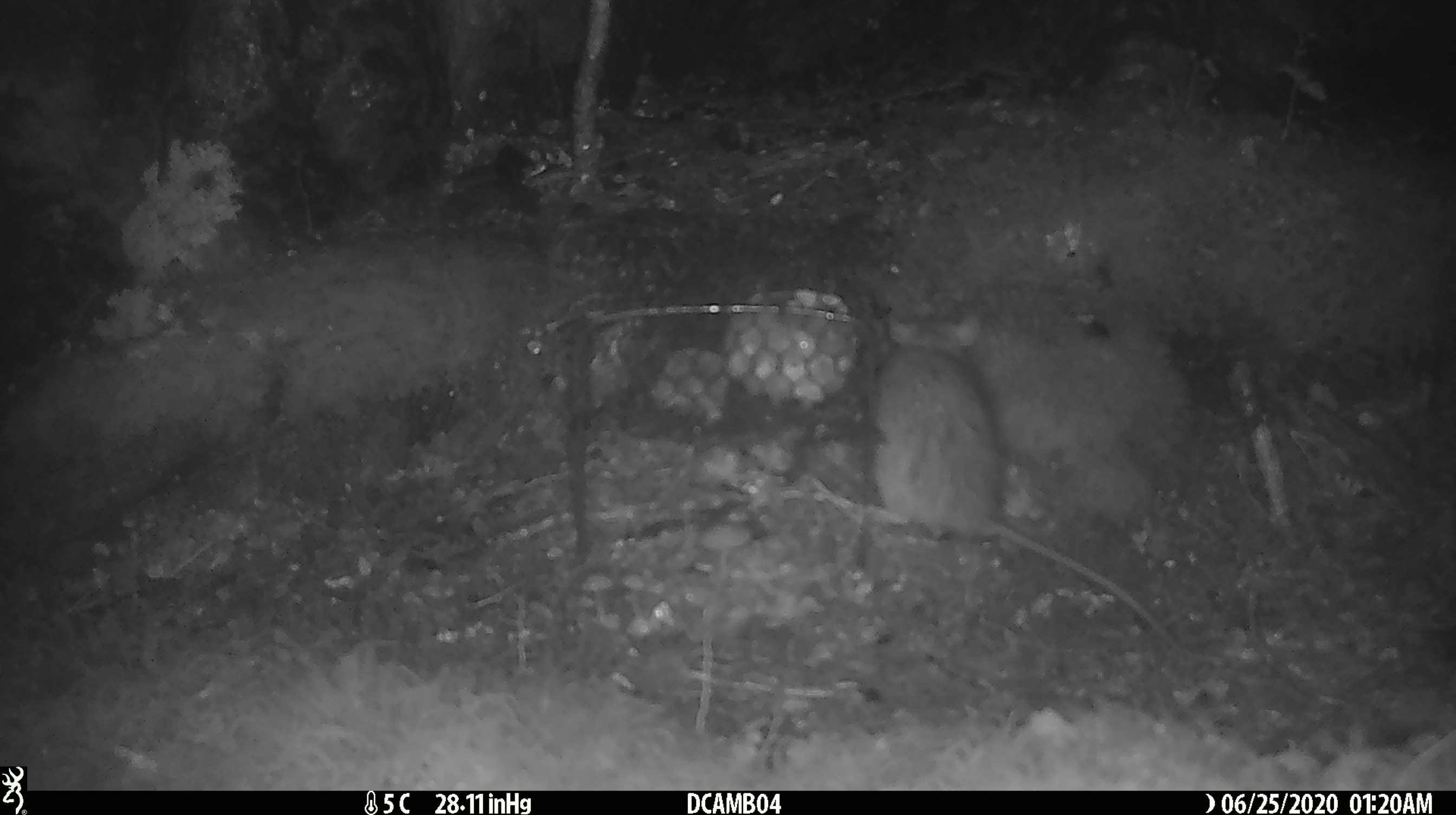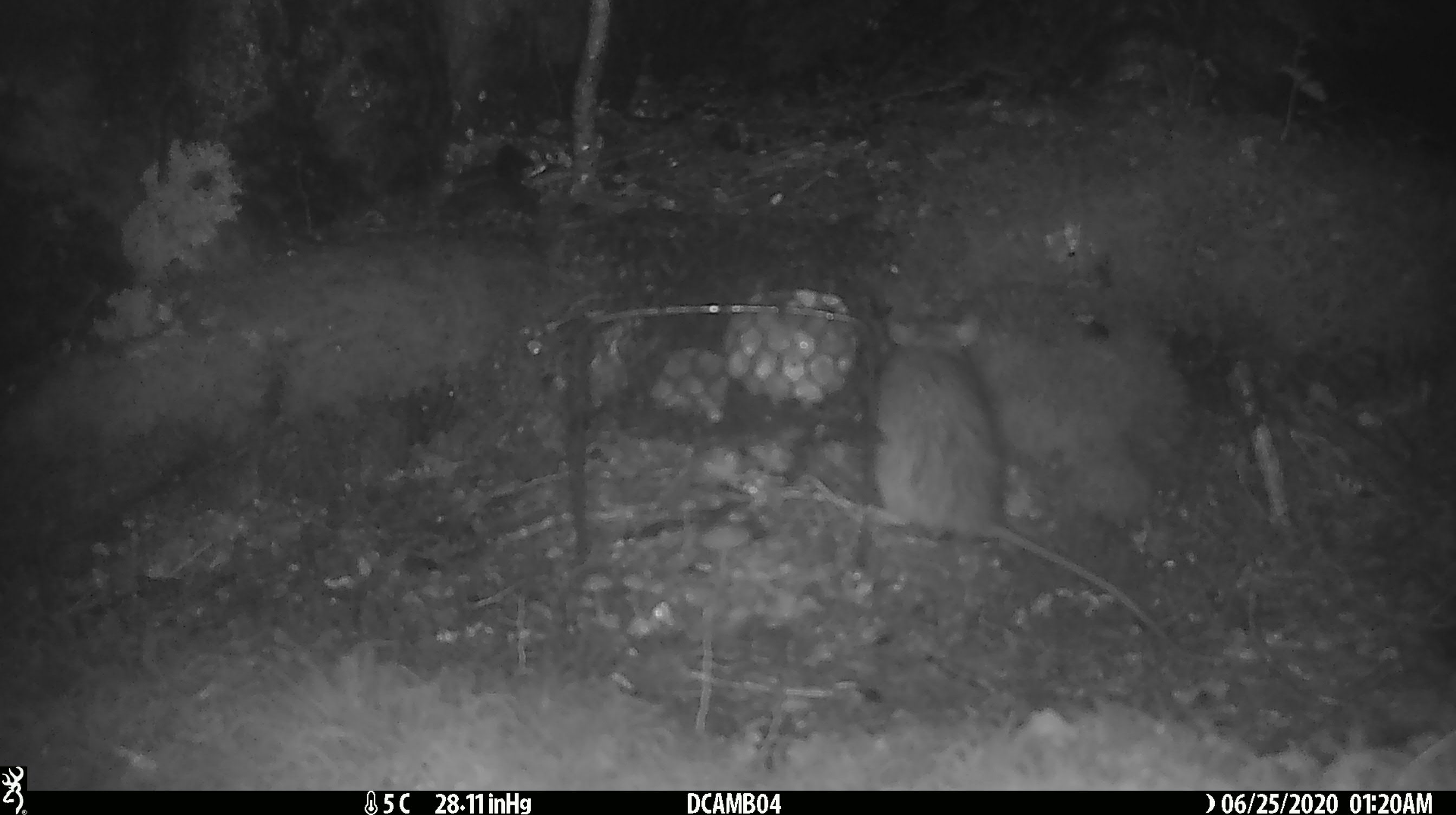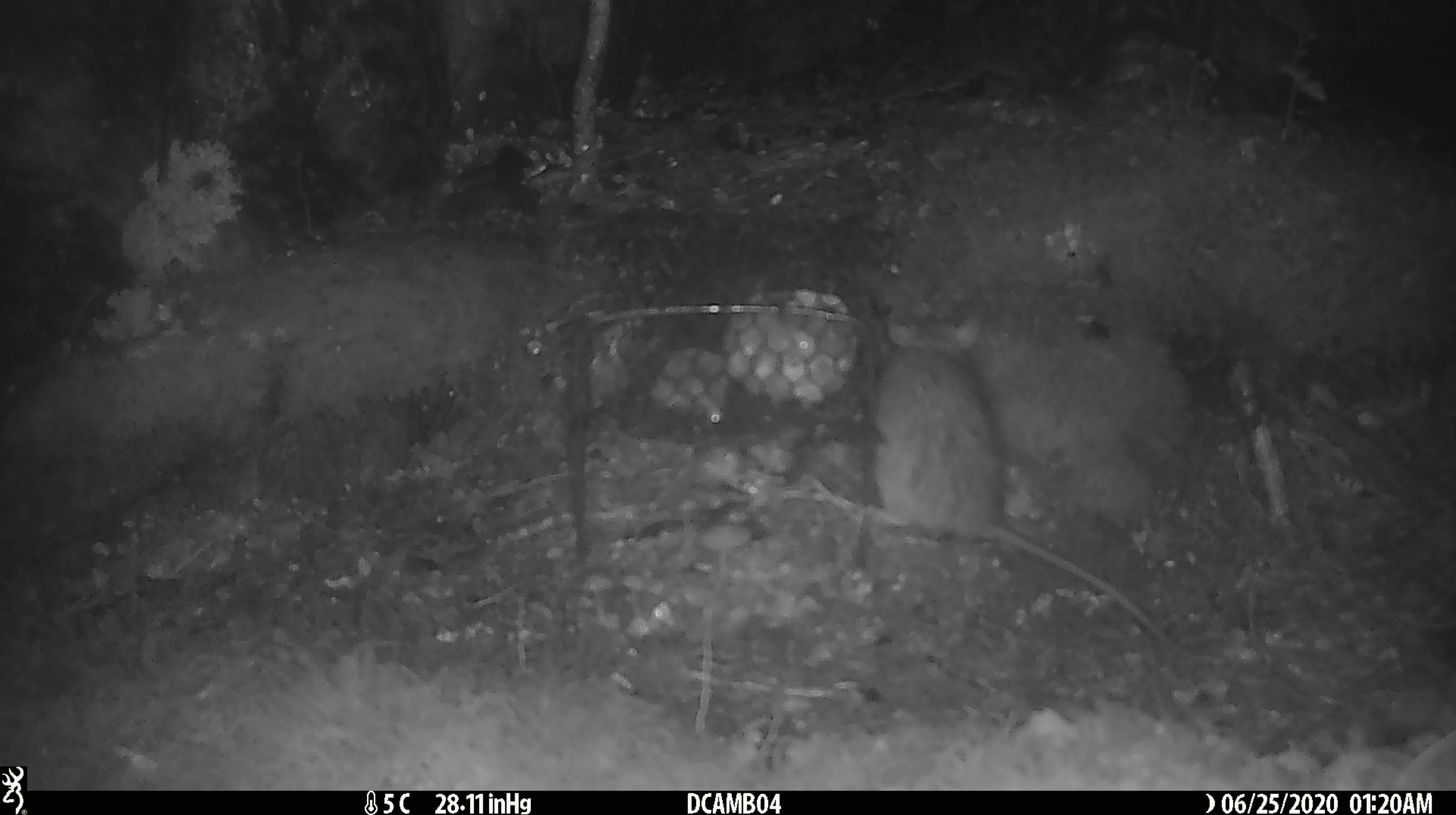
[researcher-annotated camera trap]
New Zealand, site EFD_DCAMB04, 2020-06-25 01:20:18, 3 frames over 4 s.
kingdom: Animalia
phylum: Chordata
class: Mammalia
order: Rodentia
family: Muridae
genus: Rattus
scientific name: Rattus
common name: rat